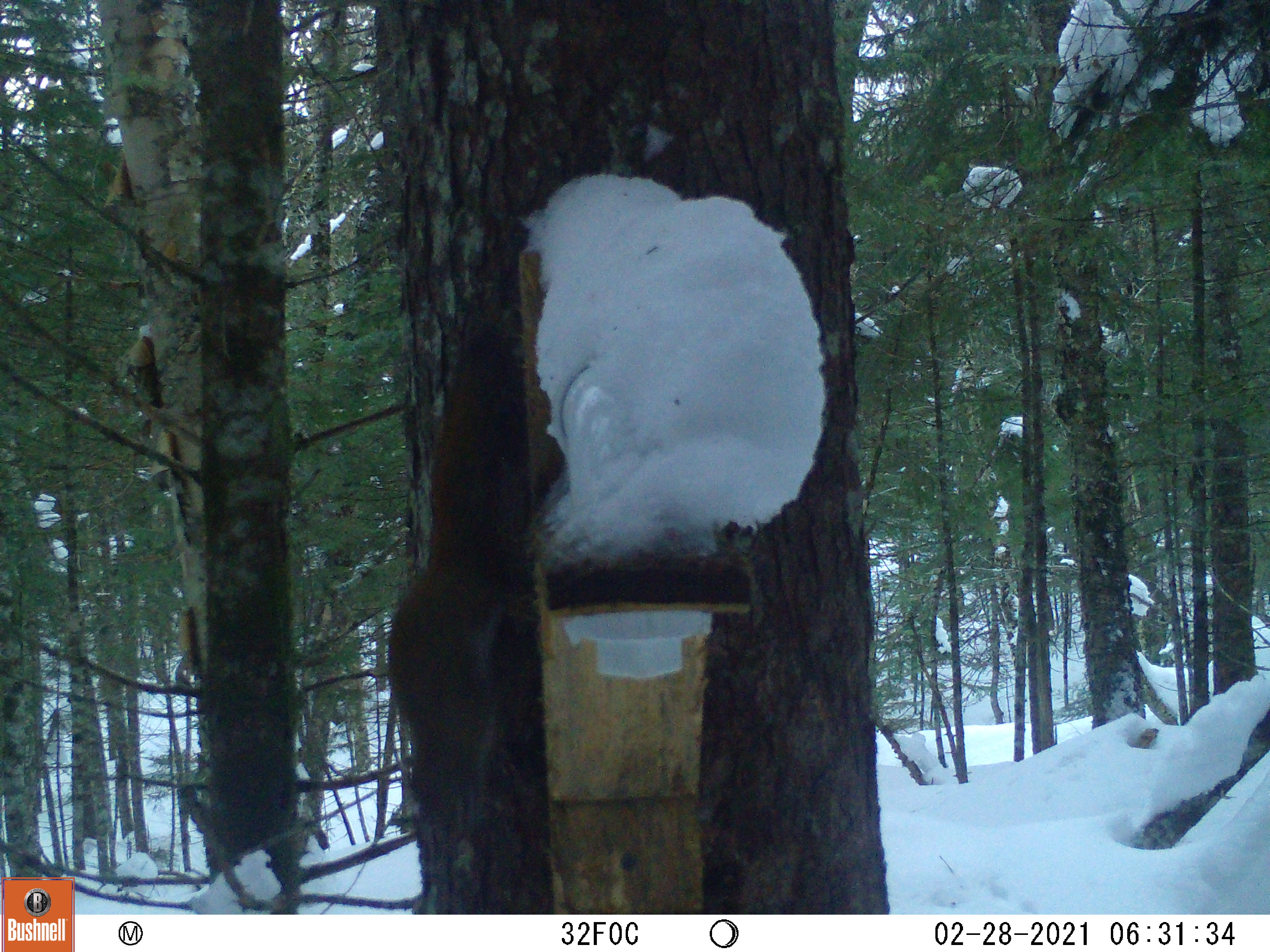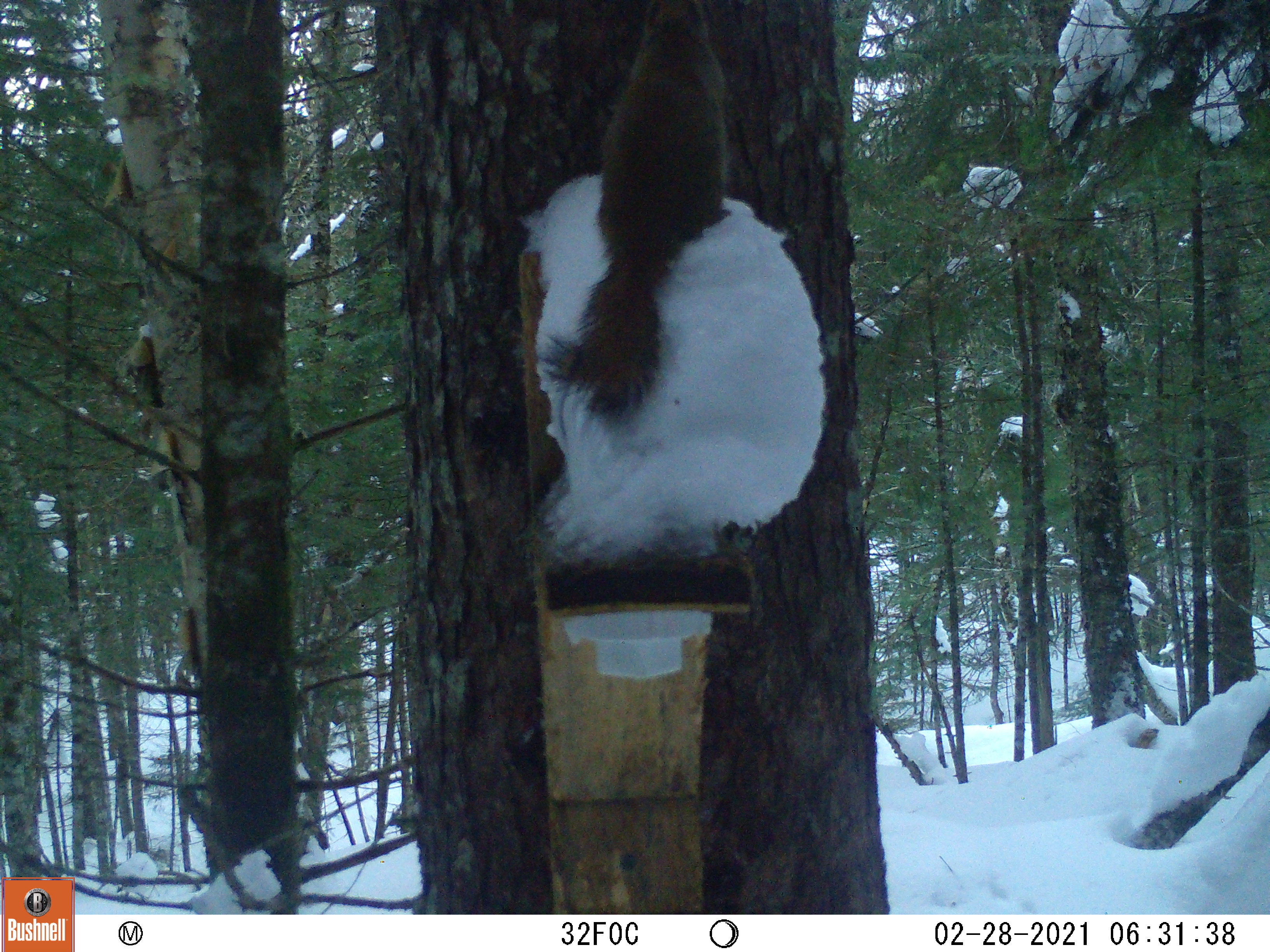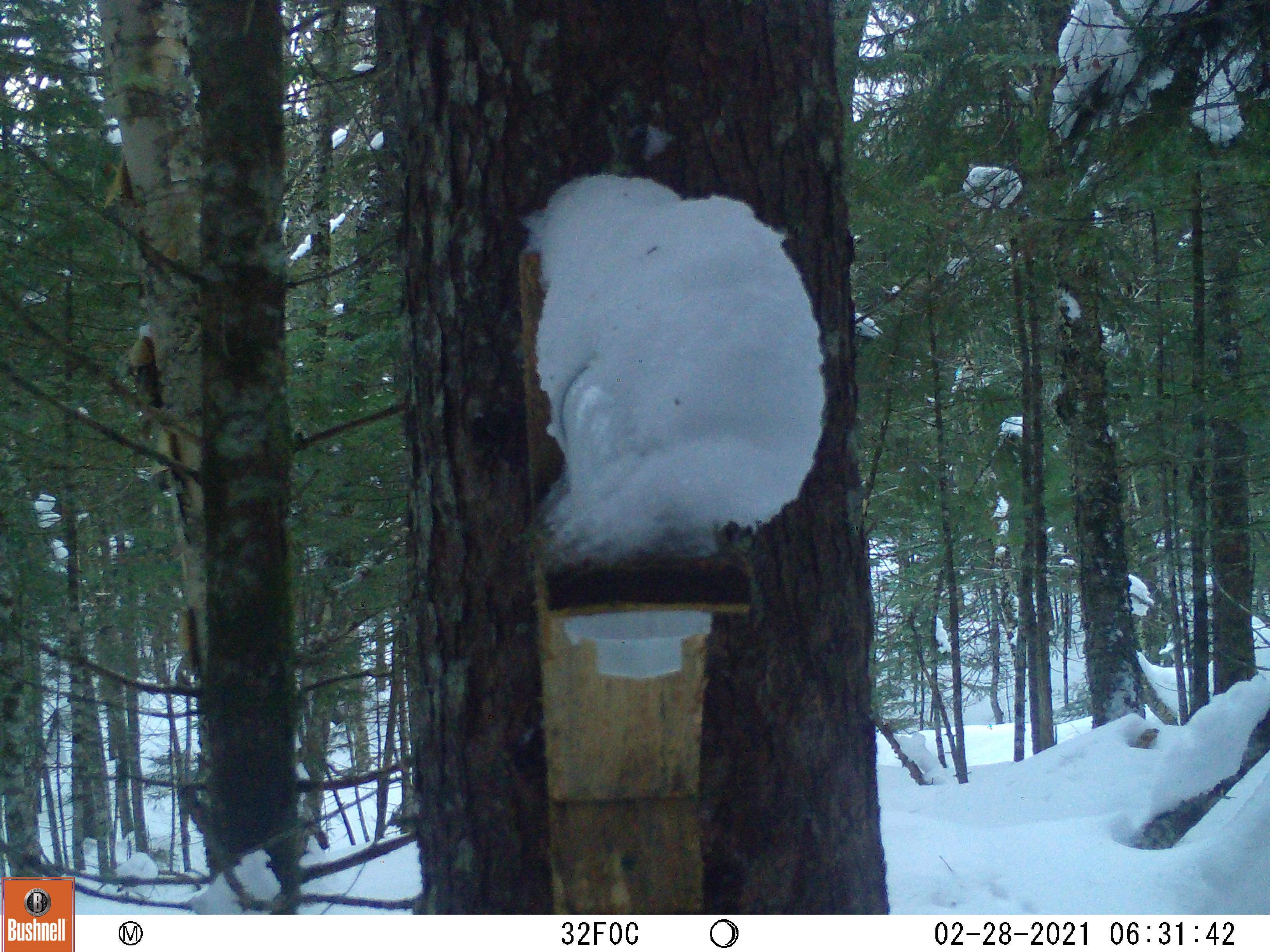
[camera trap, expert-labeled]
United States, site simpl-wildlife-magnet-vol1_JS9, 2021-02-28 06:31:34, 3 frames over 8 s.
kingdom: Animalia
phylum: Chordata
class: Mammalia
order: Rodentia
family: Sciuridae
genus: Tamiasciurus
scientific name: Tamiasciurus hudsonicus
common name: red squirrel